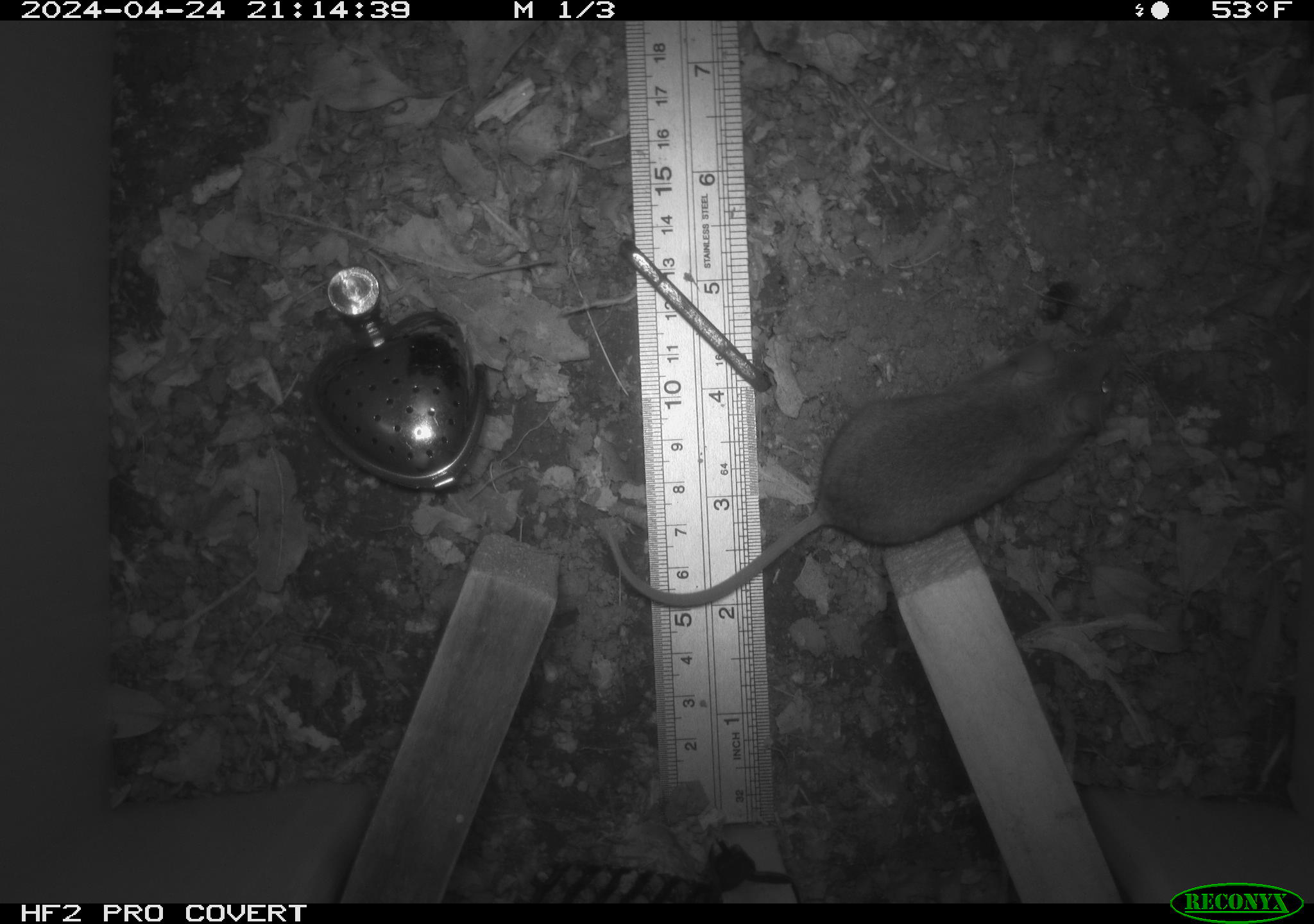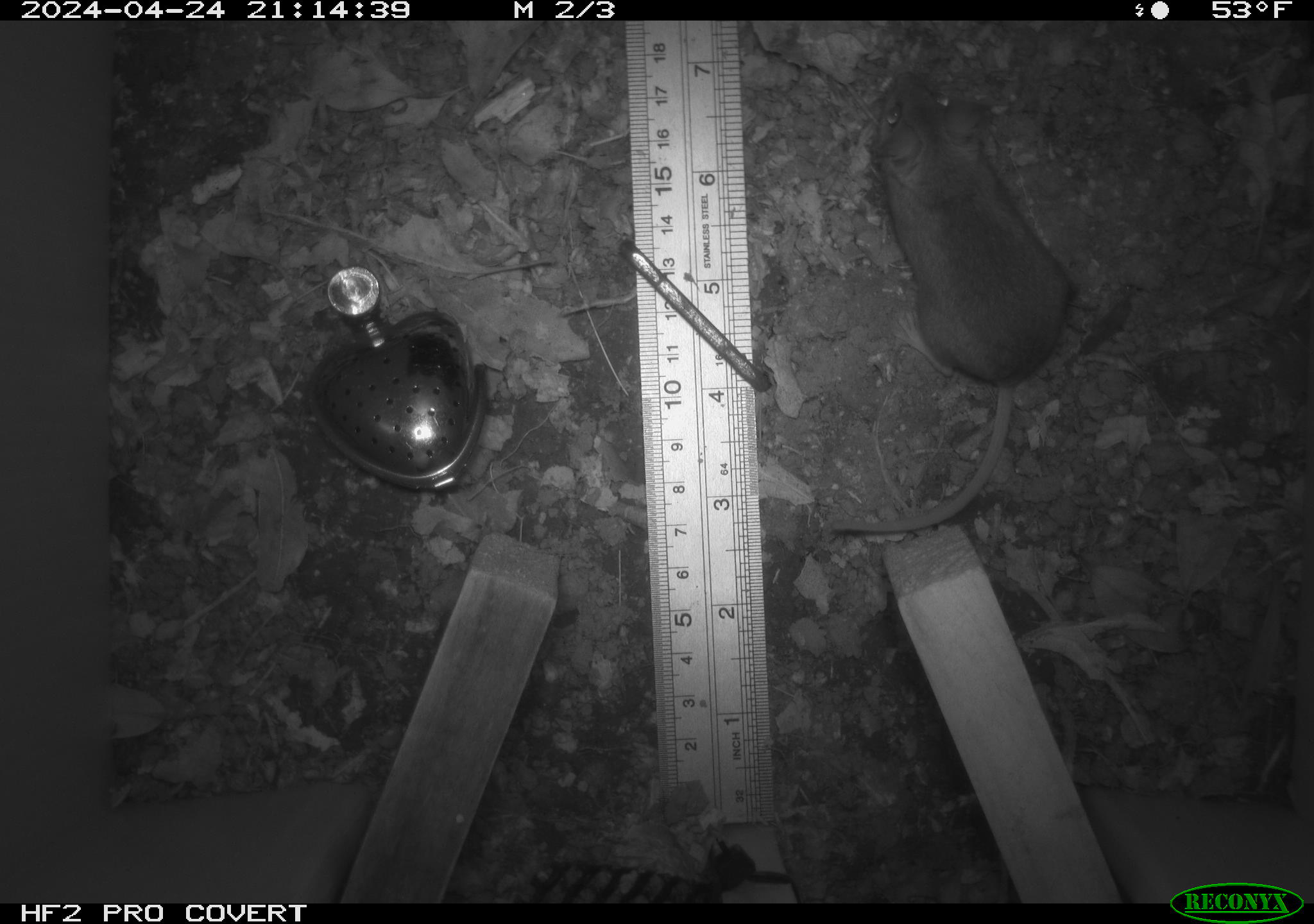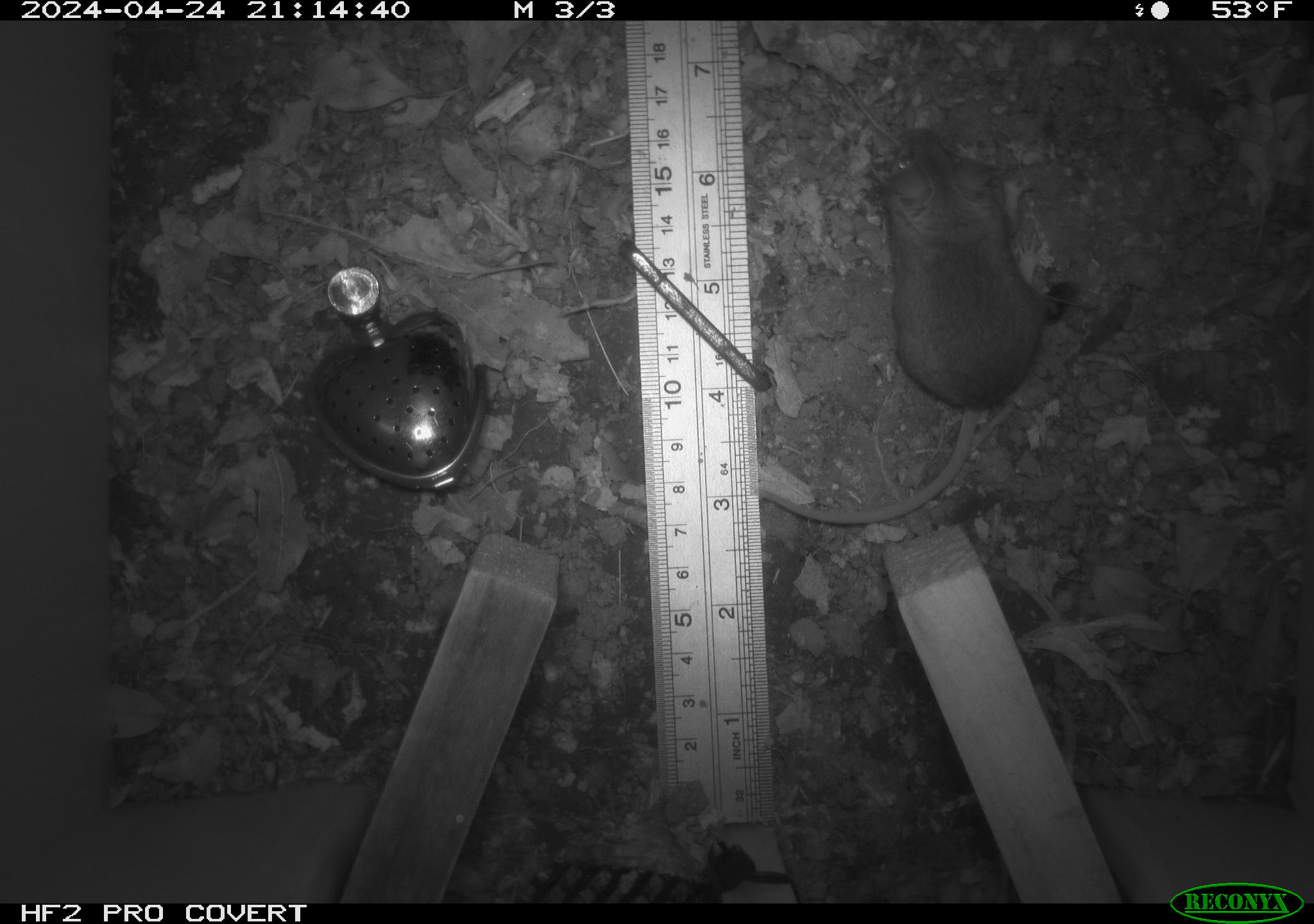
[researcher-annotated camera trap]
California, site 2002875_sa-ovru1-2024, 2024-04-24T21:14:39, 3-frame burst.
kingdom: Animalia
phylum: Chordata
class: Mammalia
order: Rodentia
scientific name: Rodentia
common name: mouse species